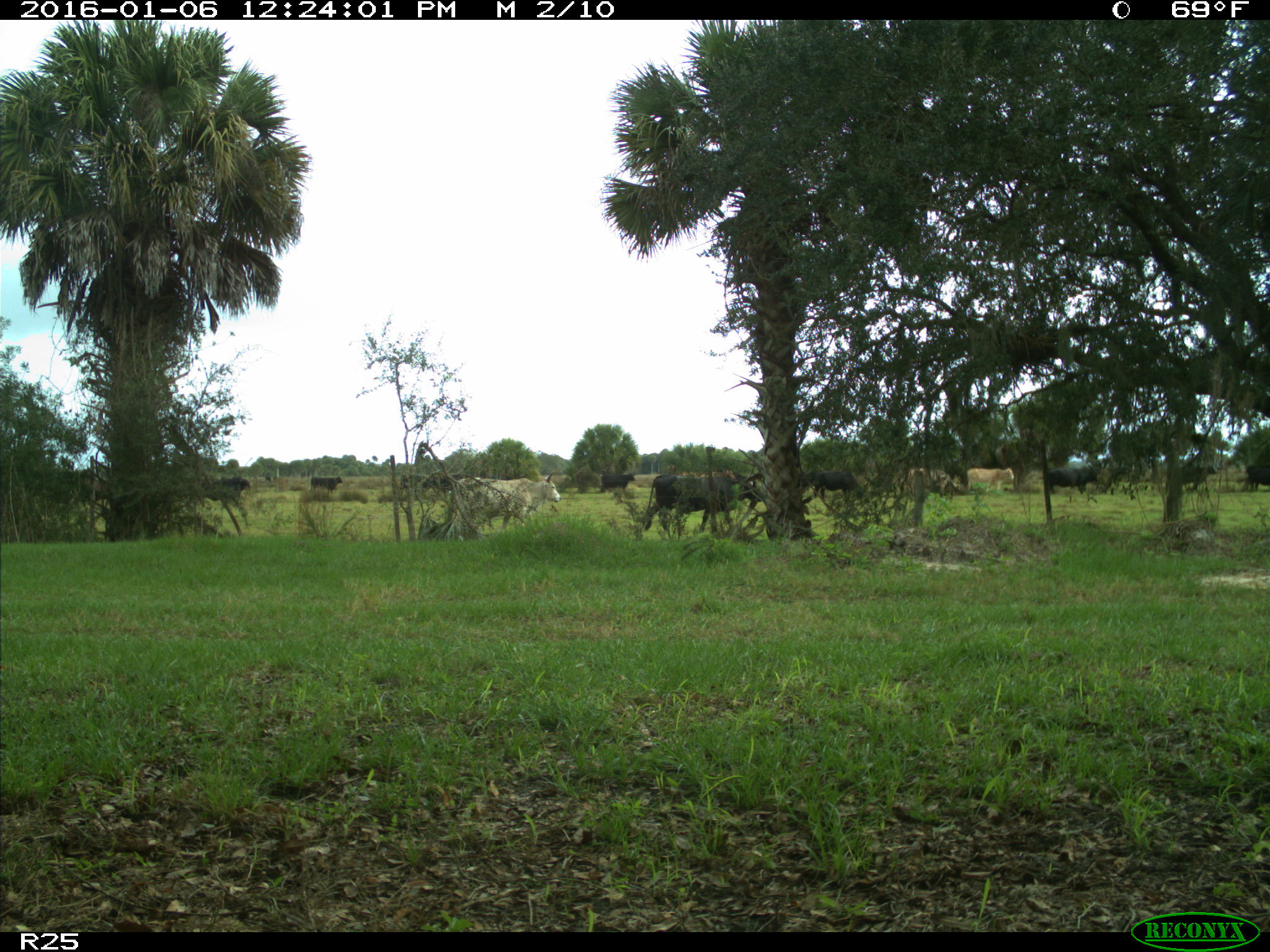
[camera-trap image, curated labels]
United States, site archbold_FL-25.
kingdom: Animalia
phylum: Chordata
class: Mammalia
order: Artiodactyla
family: Bovidae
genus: Bos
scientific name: Bos taurus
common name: domestic cow